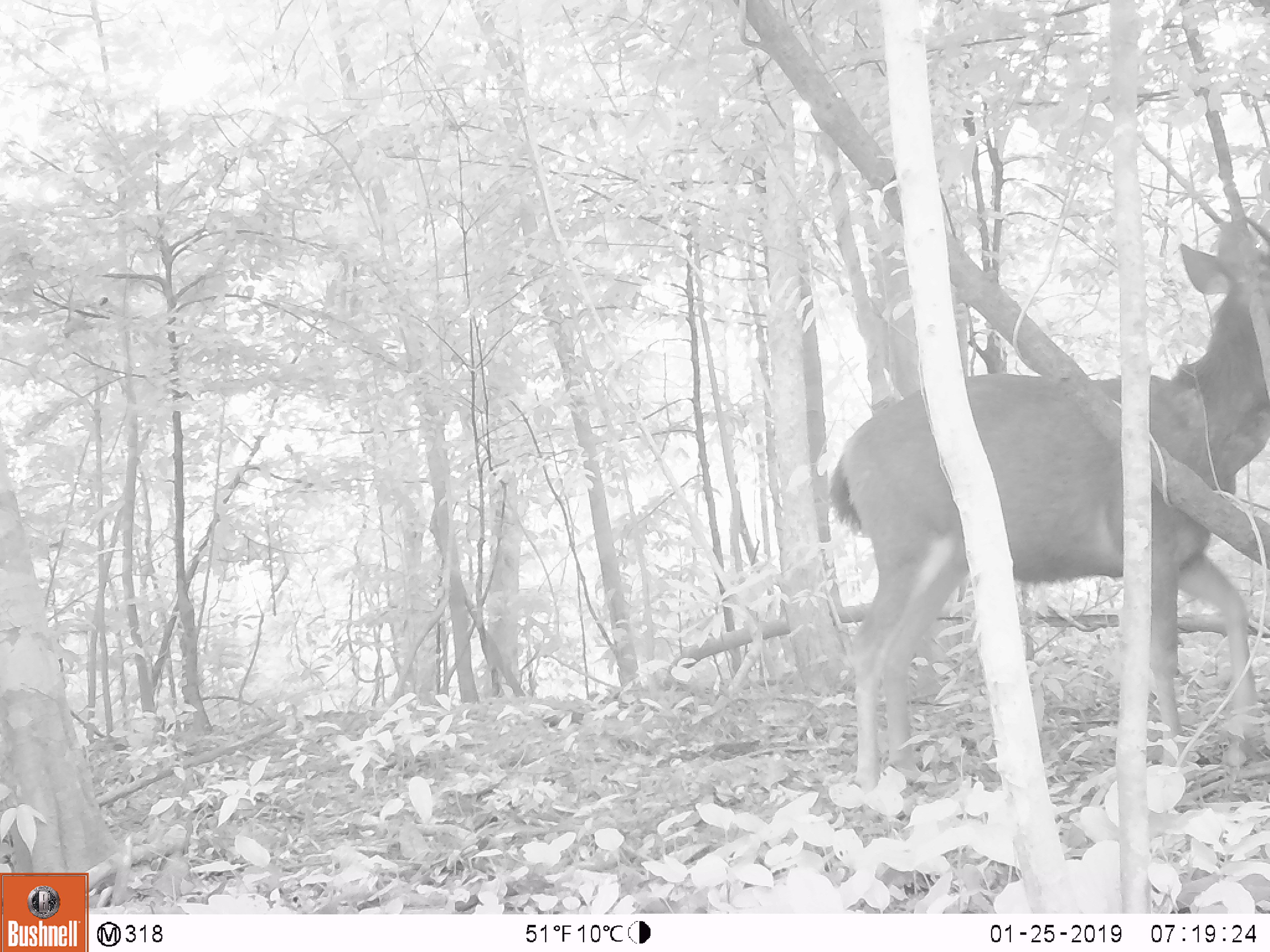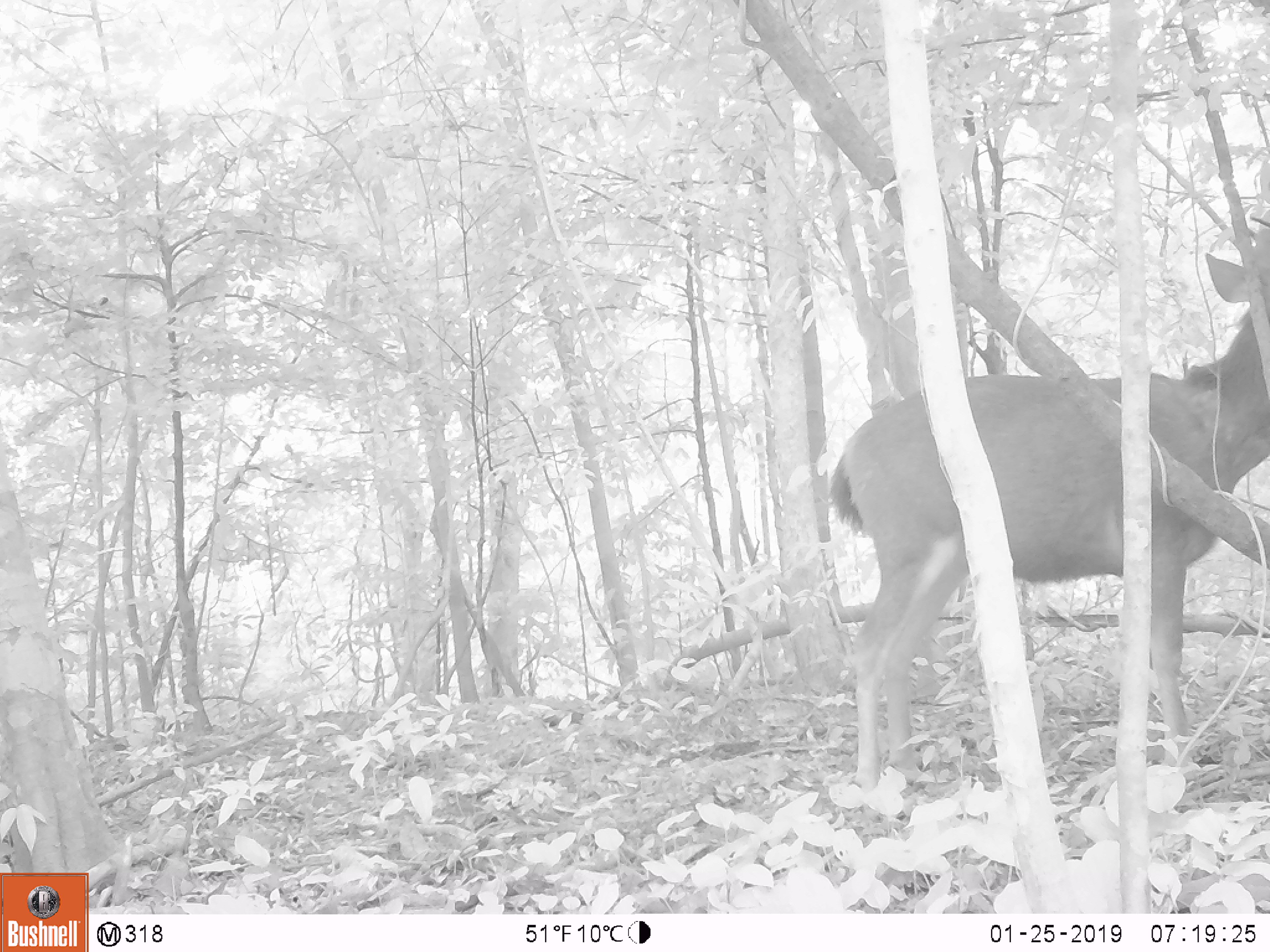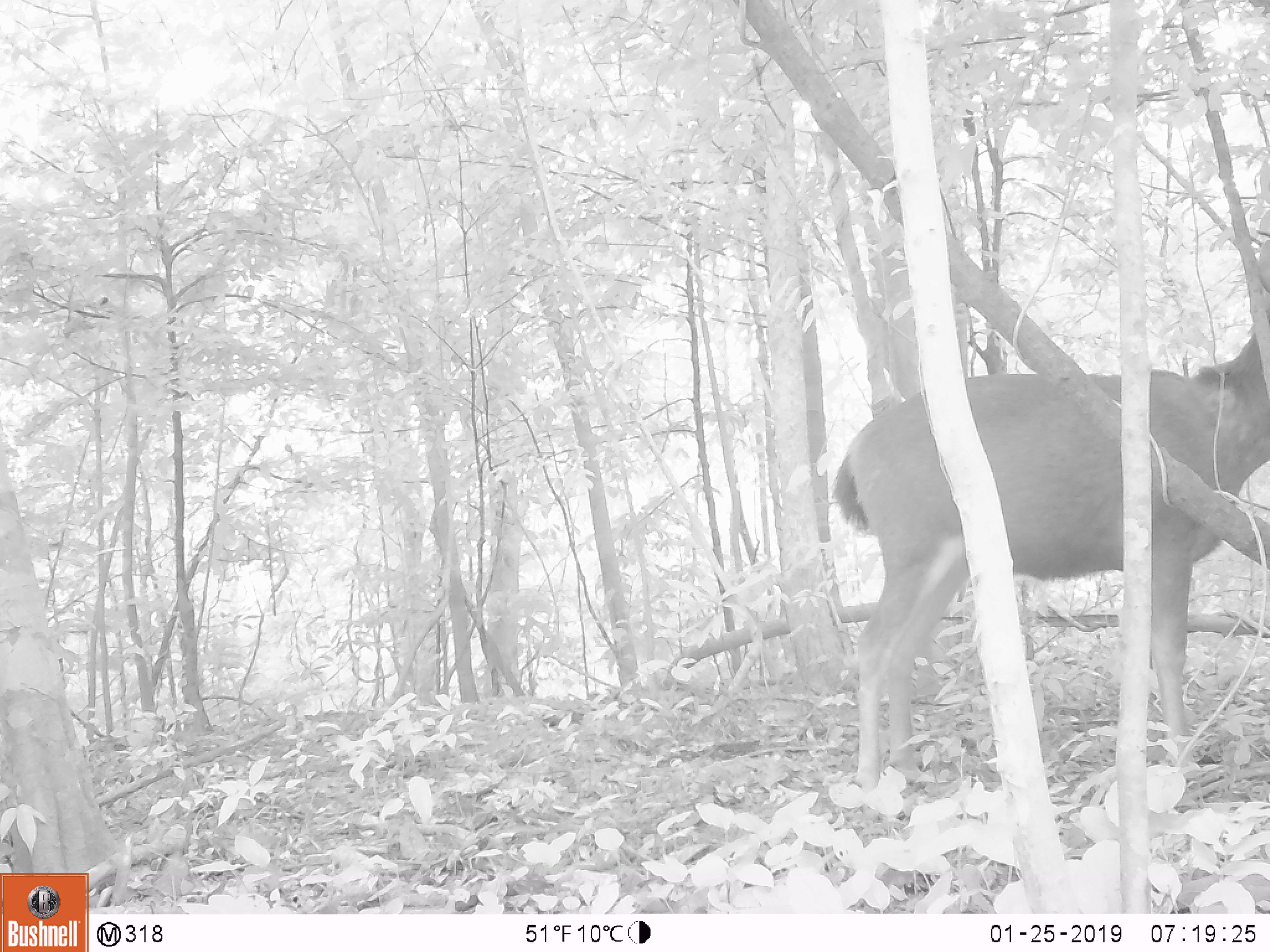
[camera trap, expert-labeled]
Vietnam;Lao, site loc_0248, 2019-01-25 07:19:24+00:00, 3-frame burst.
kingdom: Animalia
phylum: Chordata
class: Mammalia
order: Artiodactyla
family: Cervidae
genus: Rusa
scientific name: Rusa unicolor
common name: sambar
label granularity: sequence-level